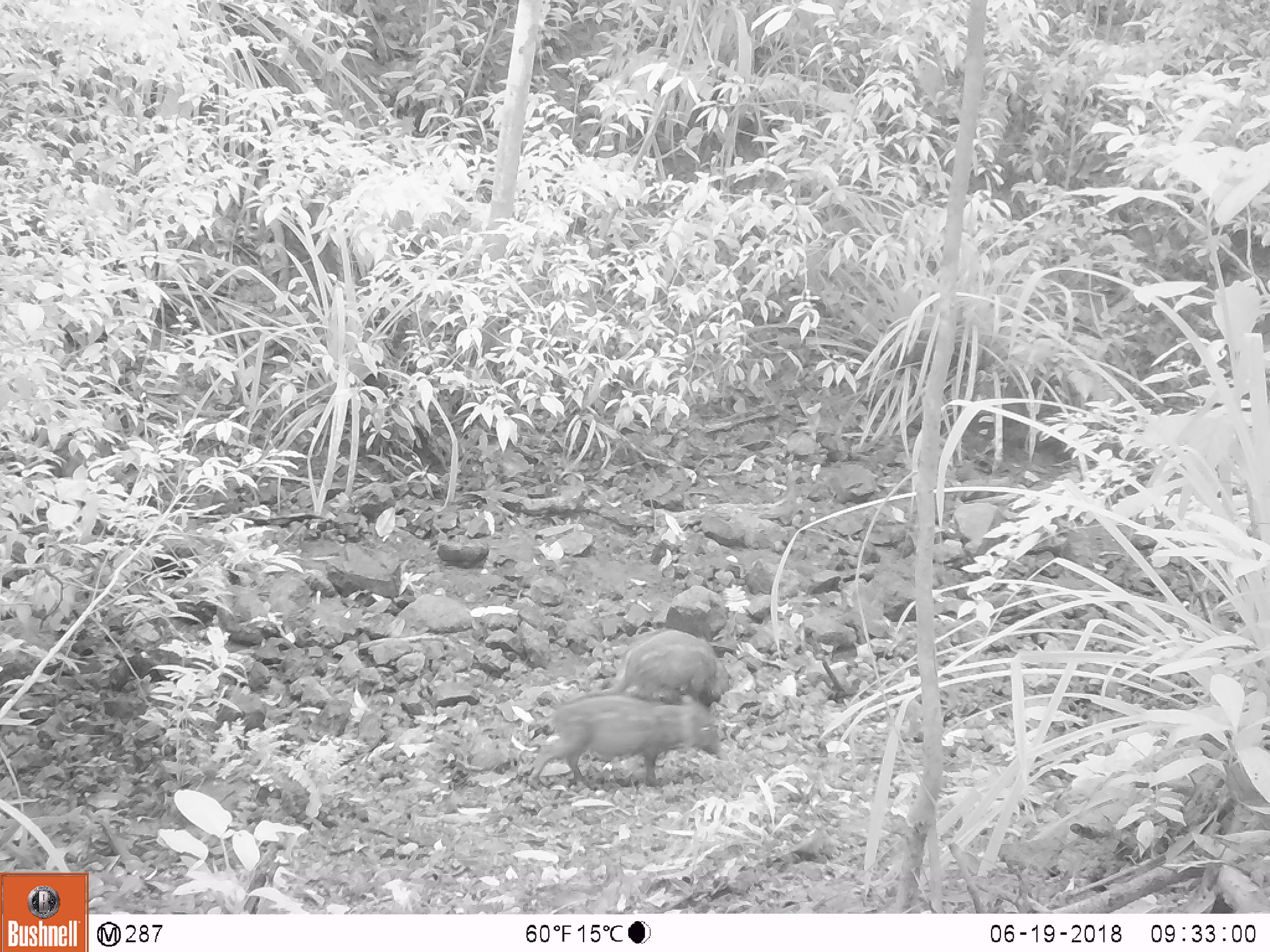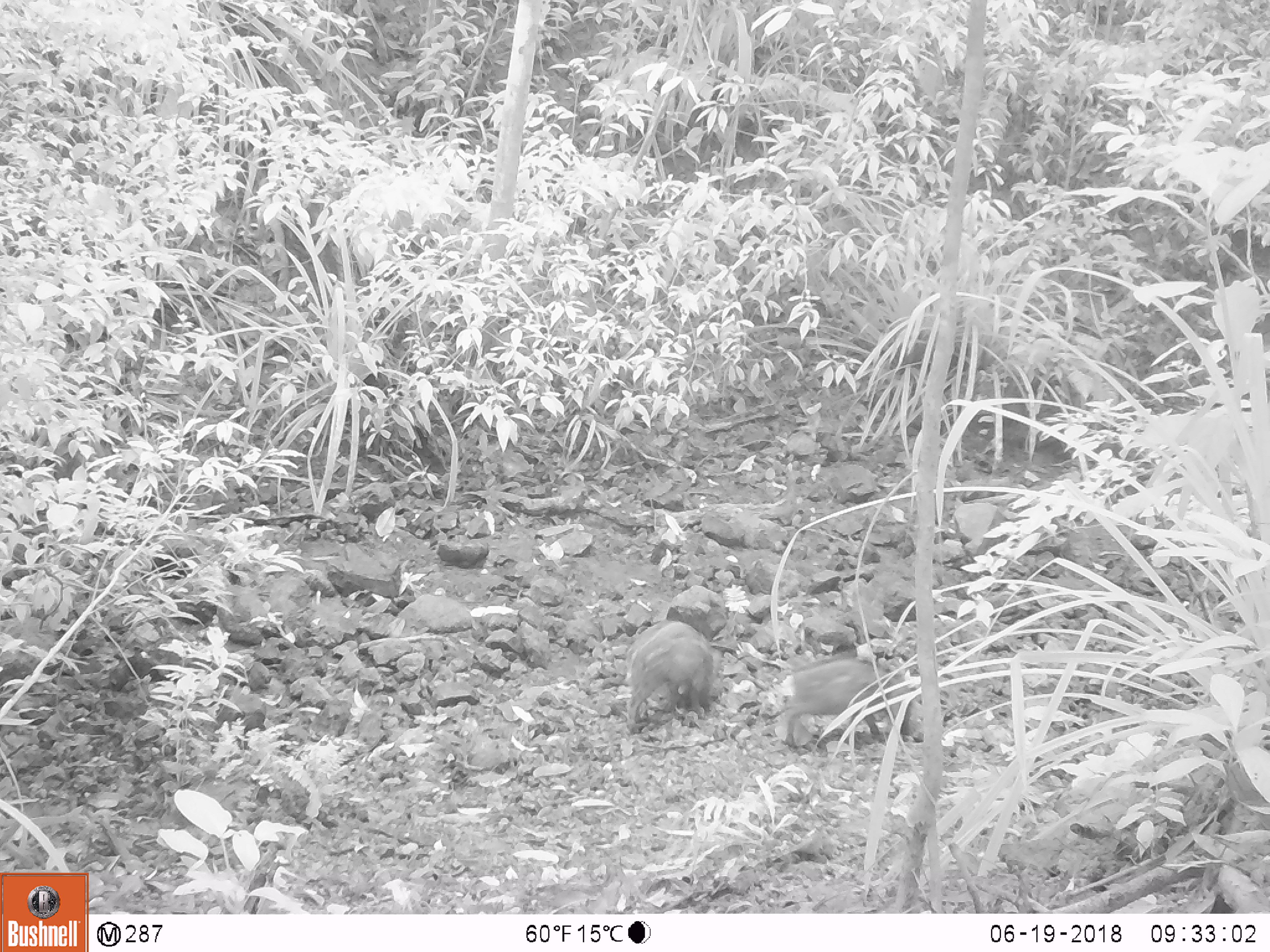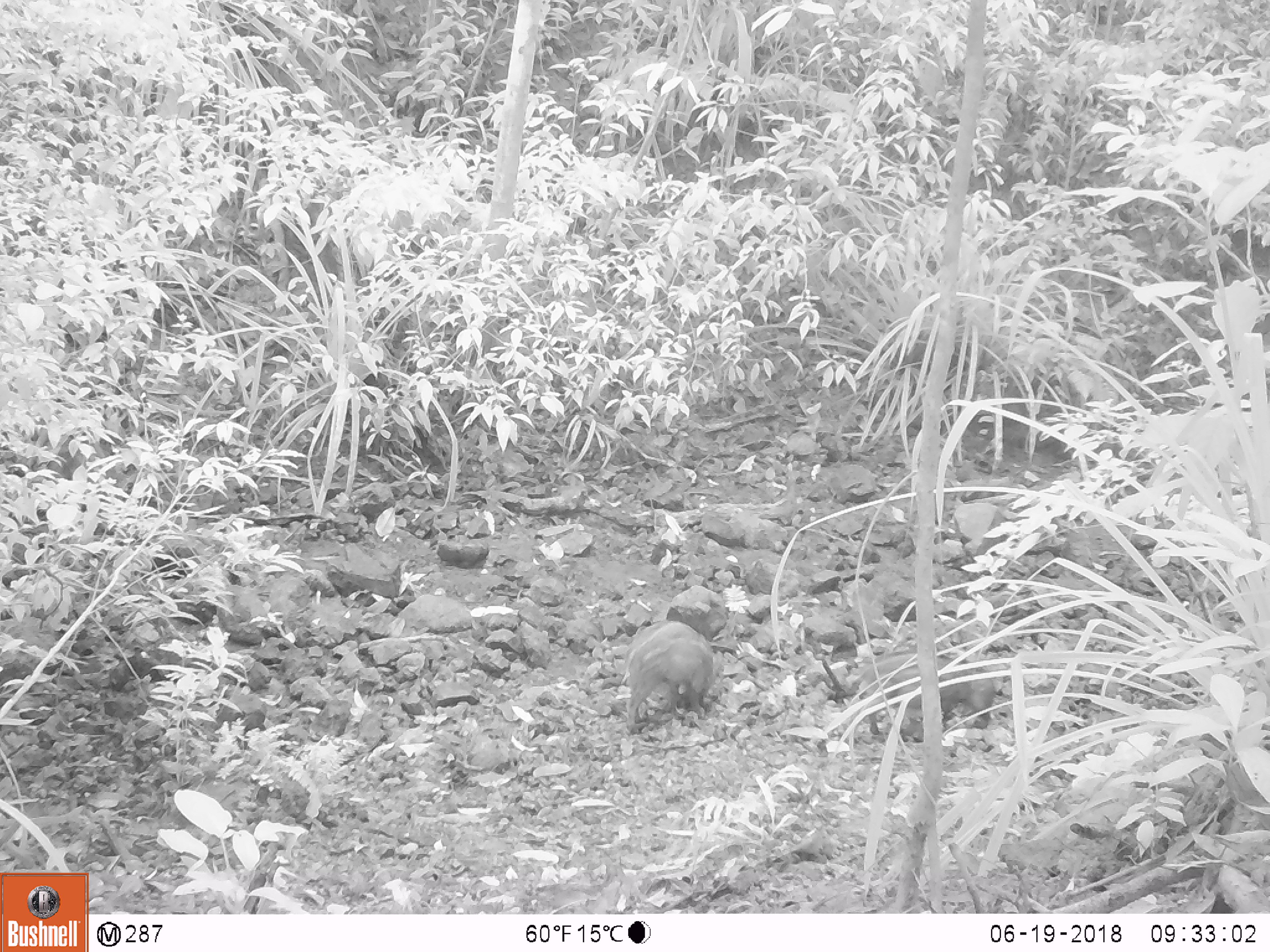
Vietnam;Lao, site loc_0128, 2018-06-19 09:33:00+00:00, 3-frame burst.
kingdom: Animalia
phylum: Chordata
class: Mammalia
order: Artiodactyla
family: Suidae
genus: Sus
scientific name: Sus scrofa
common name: eurasian wild pig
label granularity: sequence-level